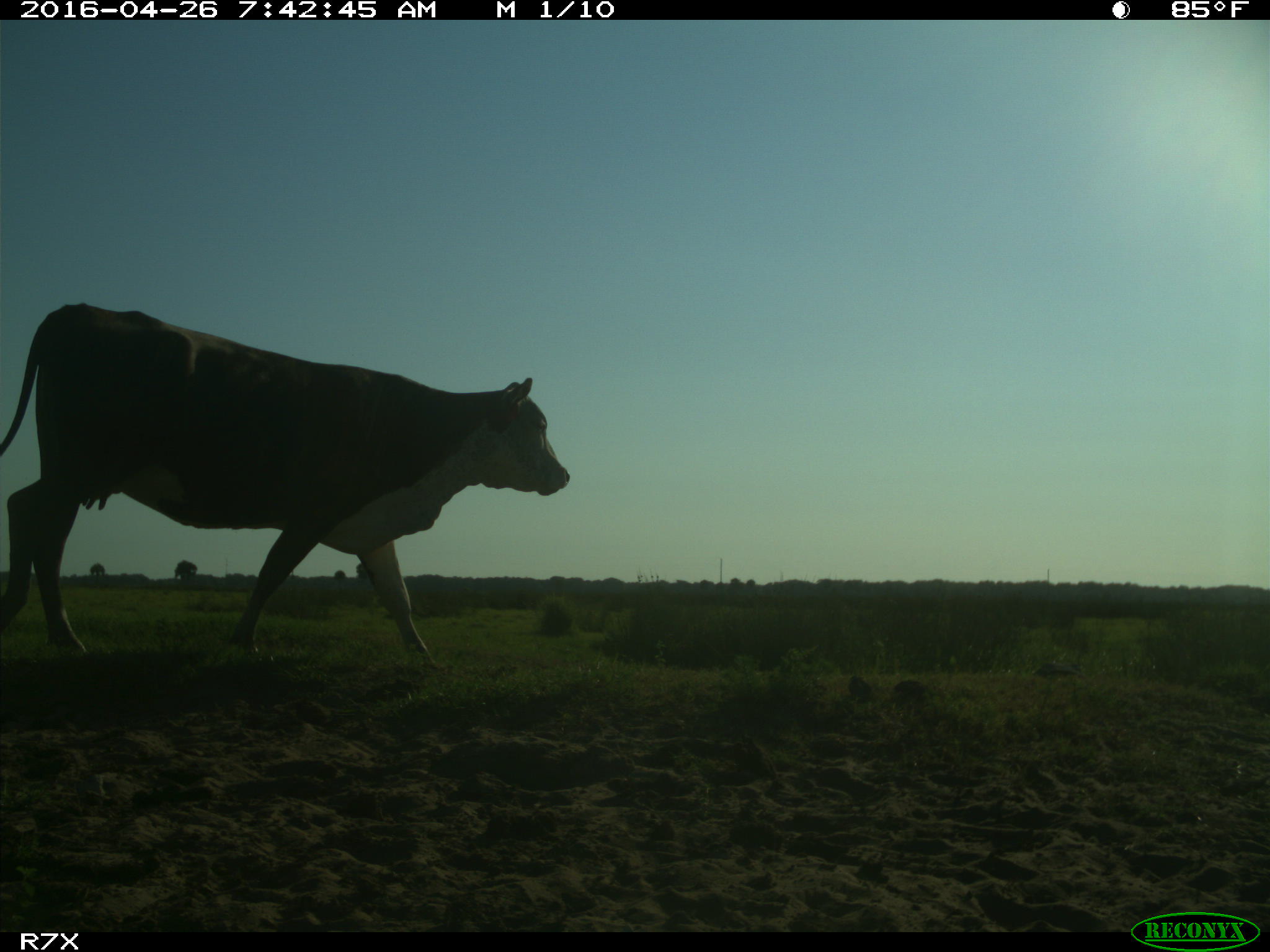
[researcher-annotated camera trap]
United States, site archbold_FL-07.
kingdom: Animalia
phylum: Chordata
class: Mammalia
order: Artiodactyla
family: Bovidae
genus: Bos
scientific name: Bos taurus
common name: domestic cow